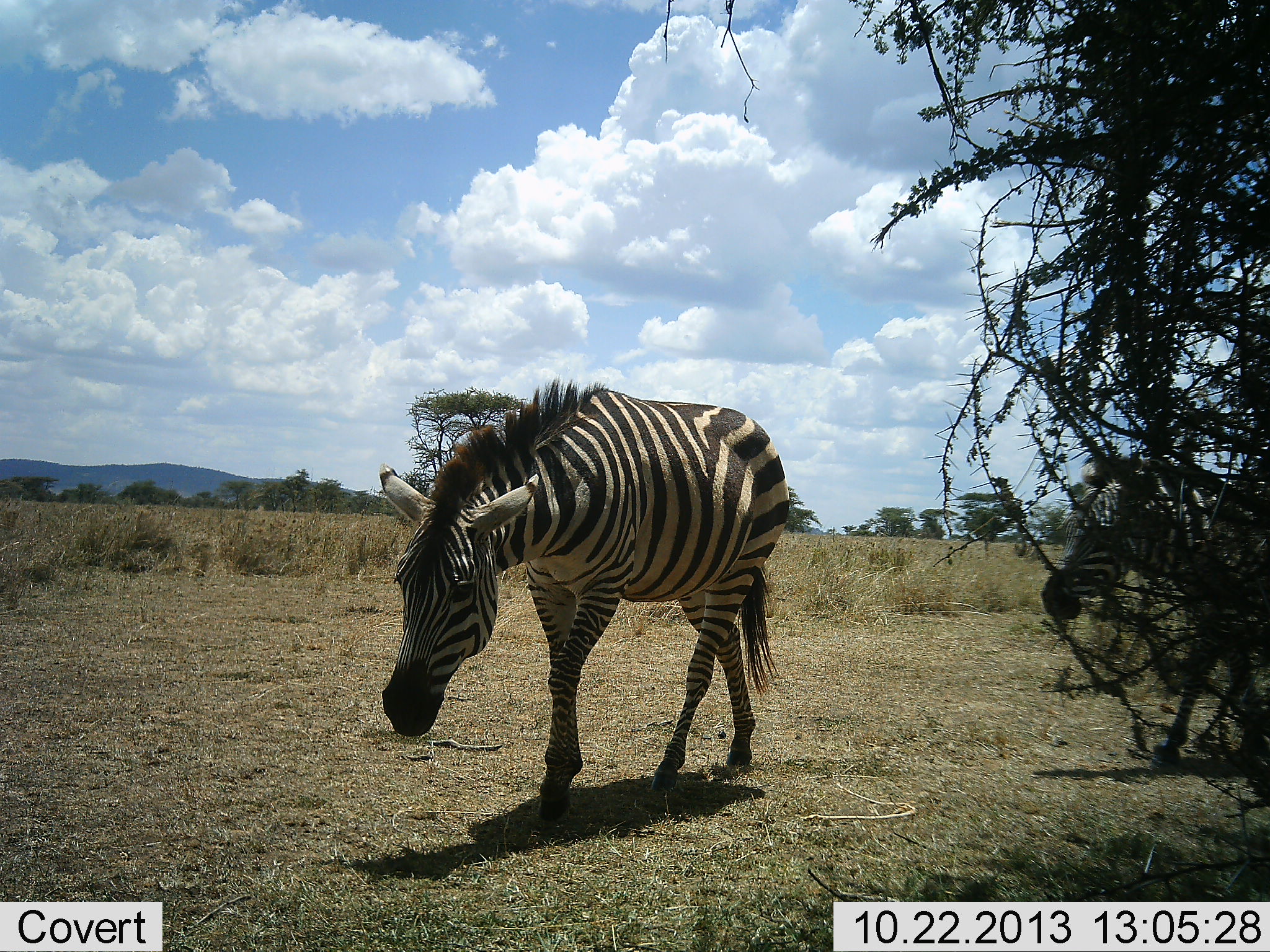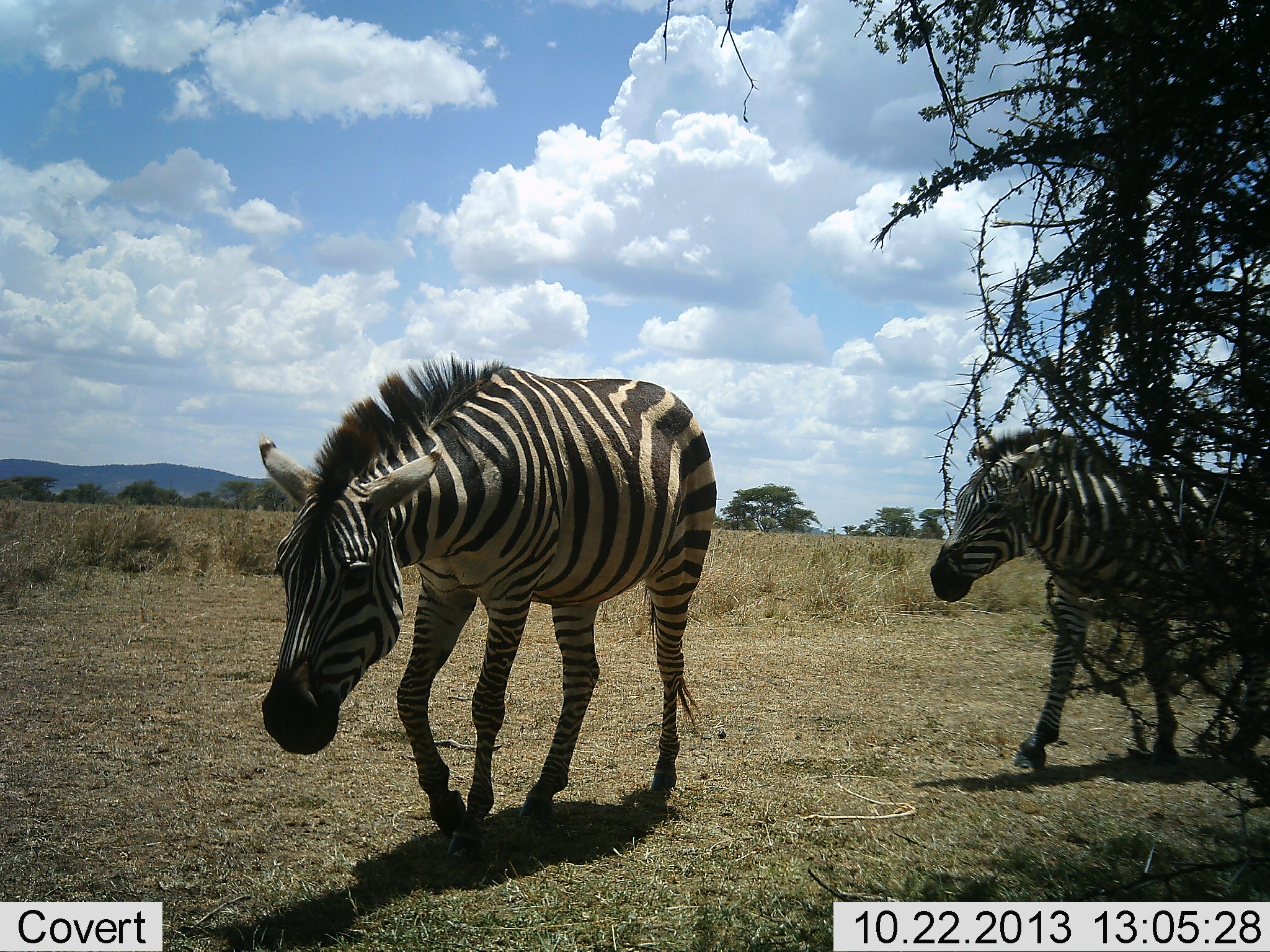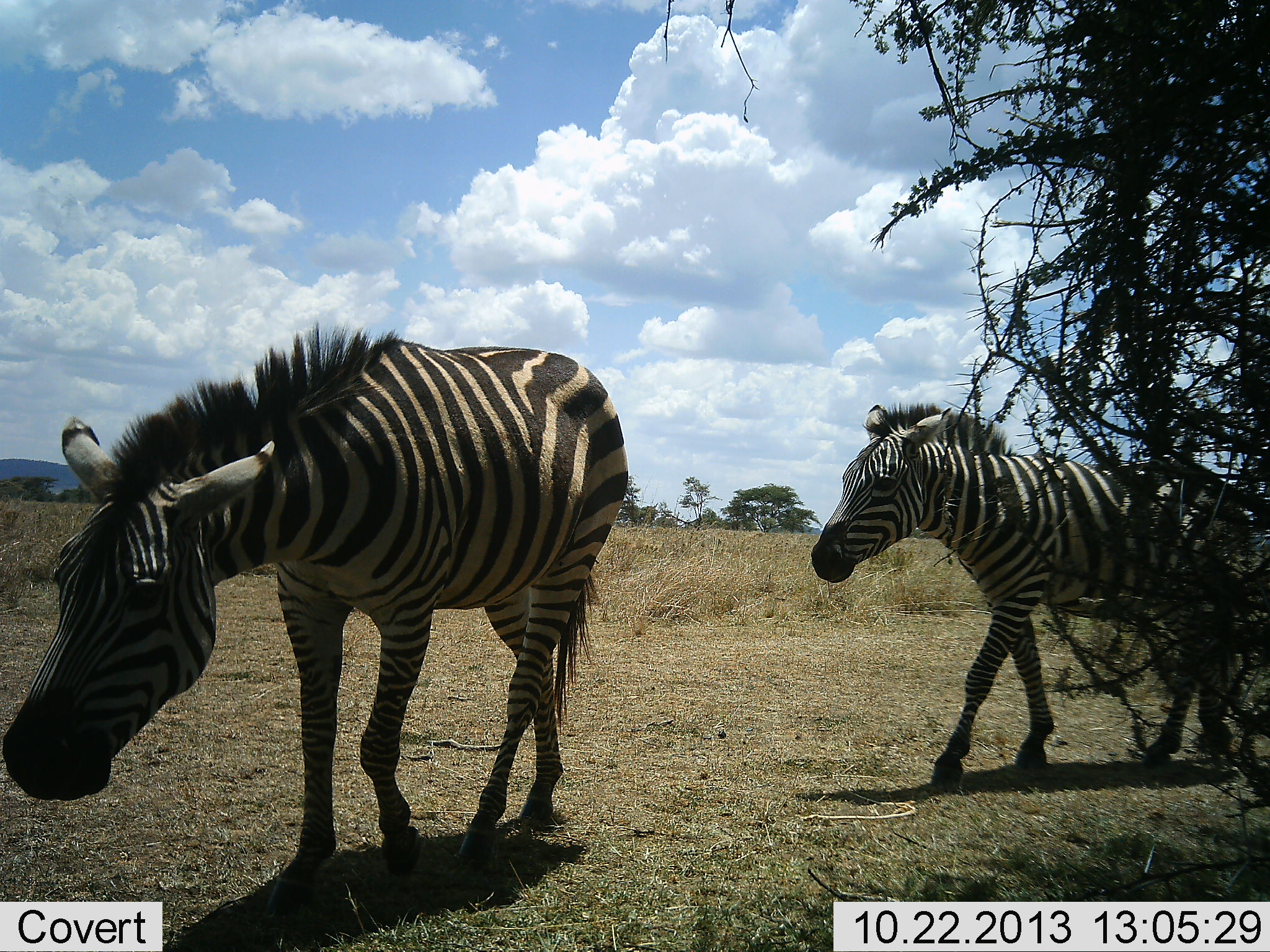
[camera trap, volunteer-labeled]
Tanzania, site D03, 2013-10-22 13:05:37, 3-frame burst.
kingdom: Animalia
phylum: Chordata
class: Mammalia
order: Perissodactyla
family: Equidae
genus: Equus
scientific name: Equus quagga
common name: plains zebra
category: zebra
Zebra (plains zebra) (Equus quagga), count 2. Behavior (volunteer vote fractions): standing 0%, resting 0%, moving 100%, interacting 0%. Young present (vote fraction): 0%. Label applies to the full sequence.